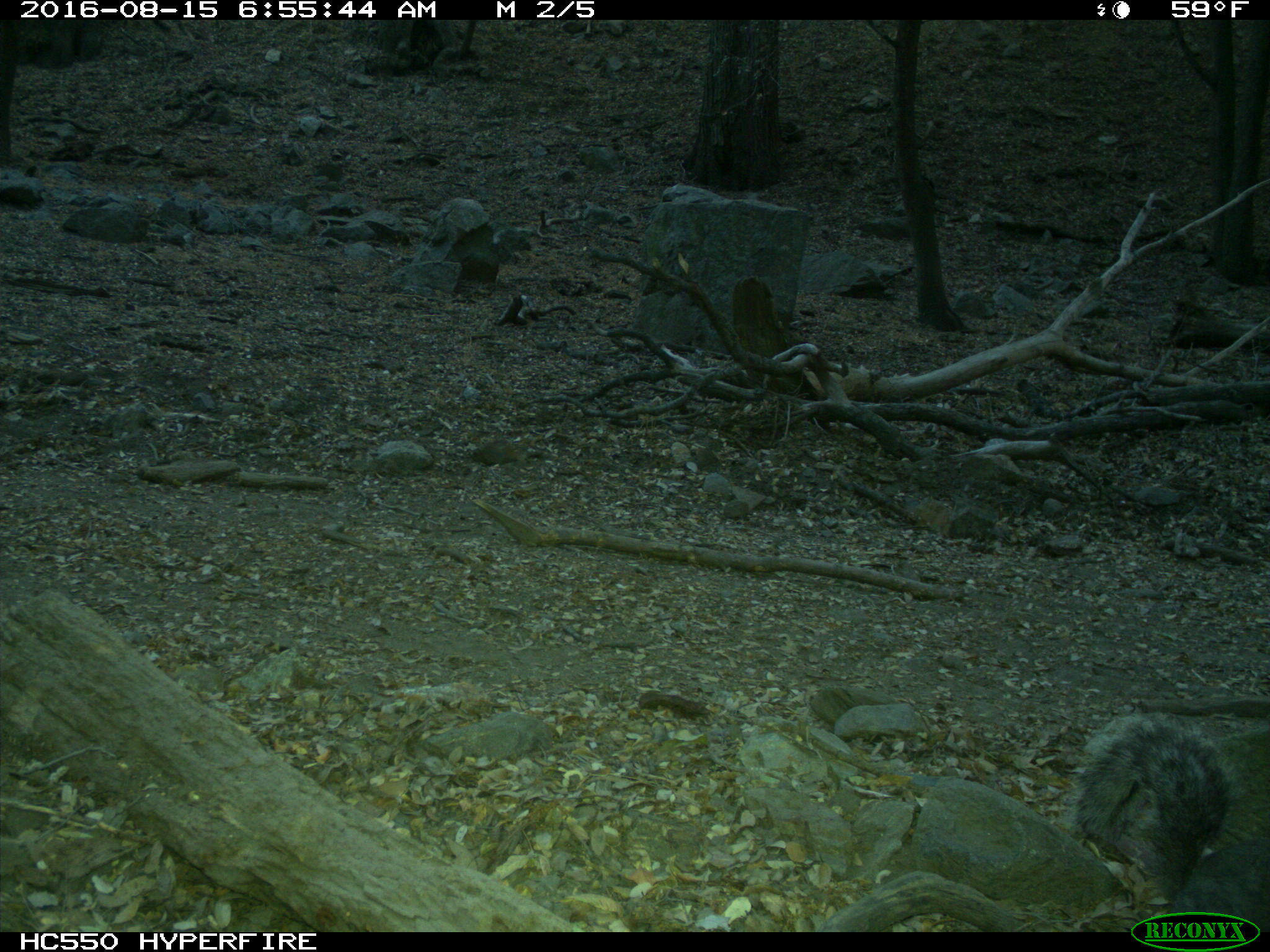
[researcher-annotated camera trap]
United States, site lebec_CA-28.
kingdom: Animalia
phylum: Chordata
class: Mammalia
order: Rodentia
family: Sciuridae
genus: Sciurus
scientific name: Sciurus carolinensis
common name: eastern gray squirrel